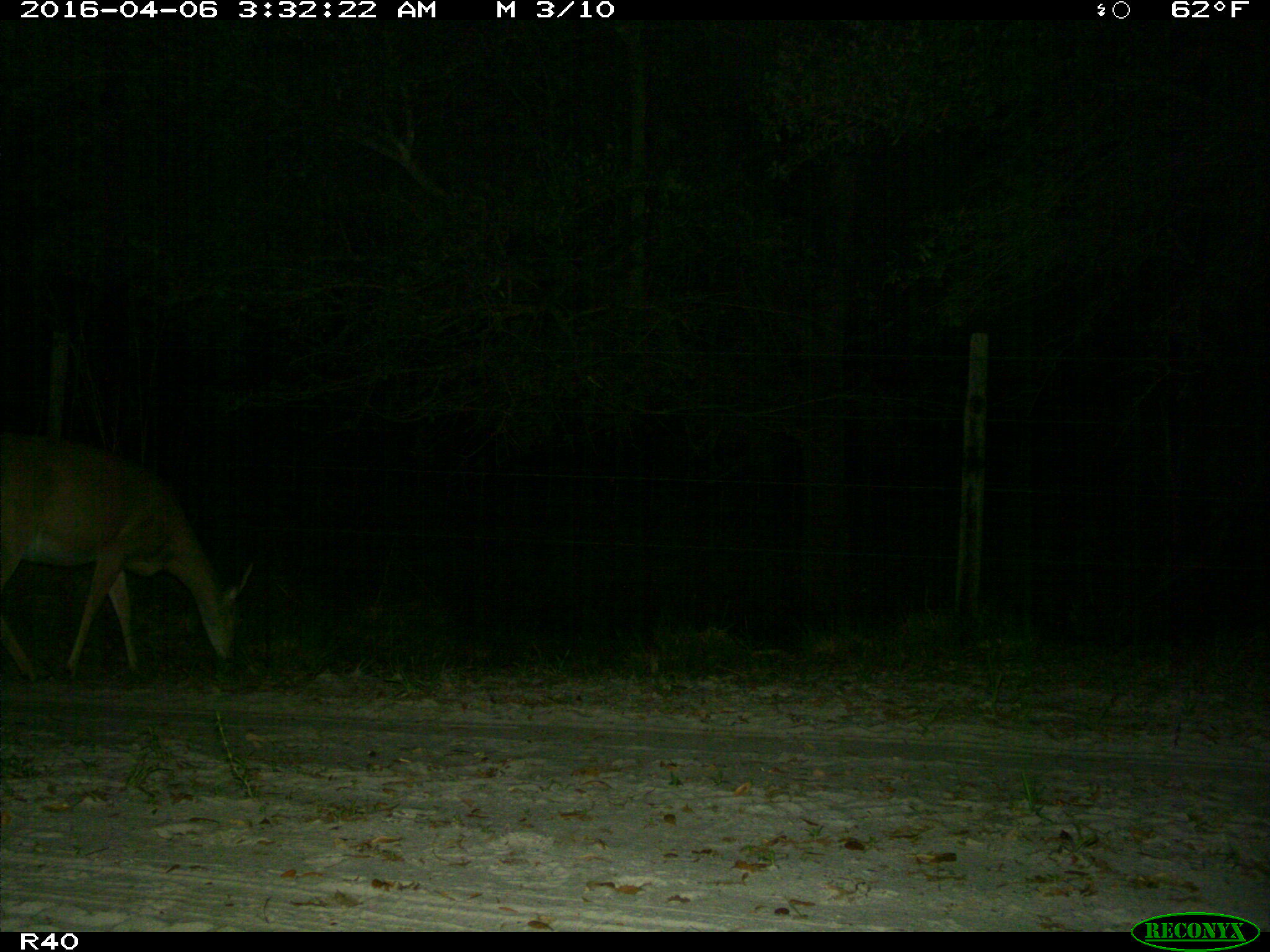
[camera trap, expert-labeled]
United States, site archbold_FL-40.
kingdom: Animalia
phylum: Chordata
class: Mammalia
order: Artiodactyla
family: Cervidae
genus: Odocoileus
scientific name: Odocoileus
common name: deer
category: unidentified deer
Unidentified deer (deer) (Odocoileus).